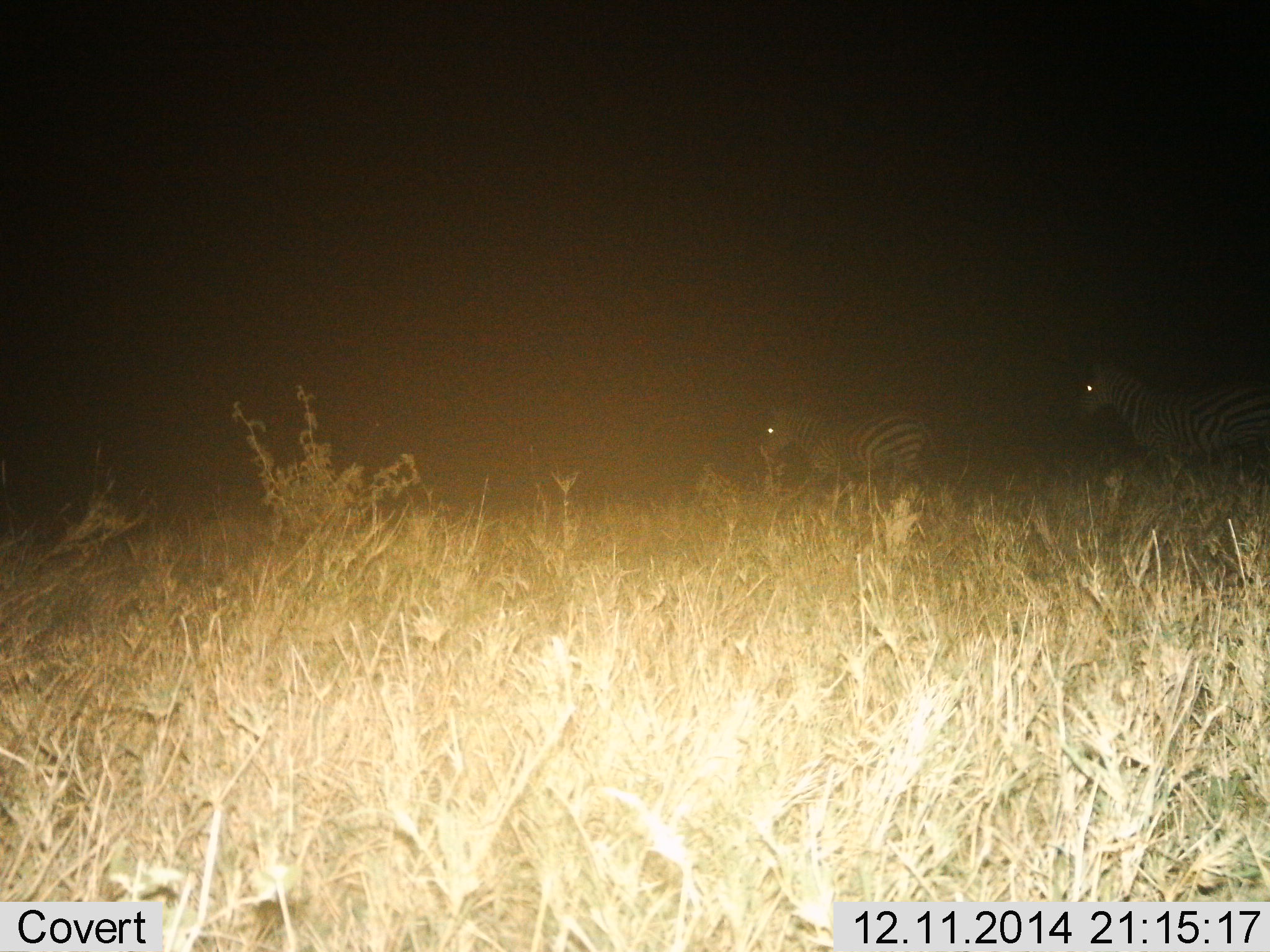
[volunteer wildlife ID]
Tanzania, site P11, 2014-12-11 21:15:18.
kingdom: Animalia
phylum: Chordata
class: Mammalia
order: Perissodactyla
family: Equidae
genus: Equus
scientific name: Equus quagga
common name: plains zebra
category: zebra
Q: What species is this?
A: Zebra (plains zebra) (Equus quagga).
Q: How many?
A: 2.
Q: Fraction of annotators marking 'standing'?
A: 50%.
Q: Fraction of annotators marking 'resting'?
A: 0%.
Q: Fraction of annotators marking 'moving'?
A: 70%.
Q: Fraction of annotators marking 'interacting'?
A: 0%.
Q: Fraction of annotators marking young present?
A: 0%.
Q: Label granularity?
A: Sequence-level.